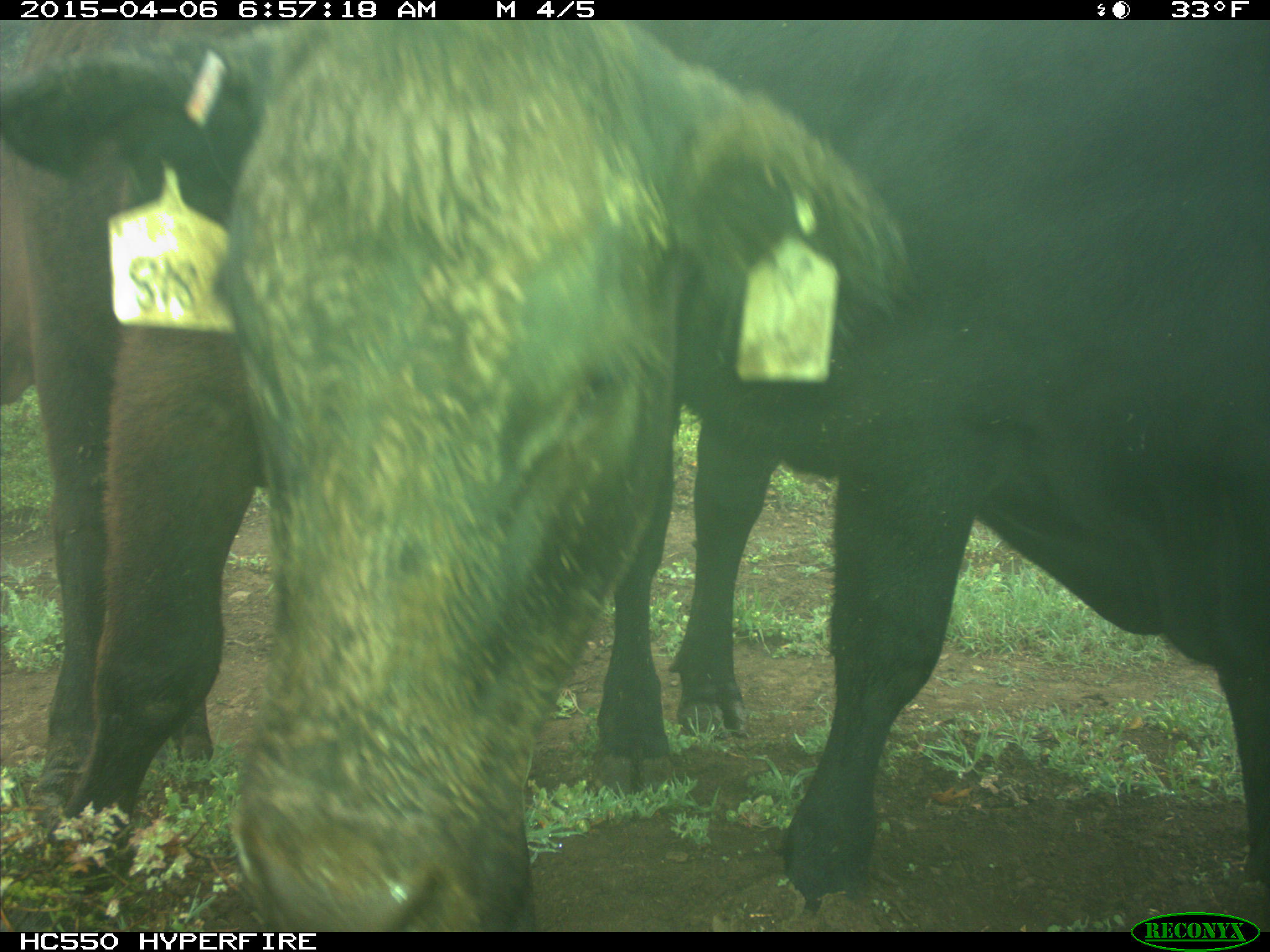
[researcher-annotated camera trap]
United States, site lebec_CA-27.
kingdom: Animalia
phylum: Chordata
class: Mammalia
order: Artiodactyla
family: Bovidae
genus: Bos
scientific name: Bos taurus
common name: domestic cow